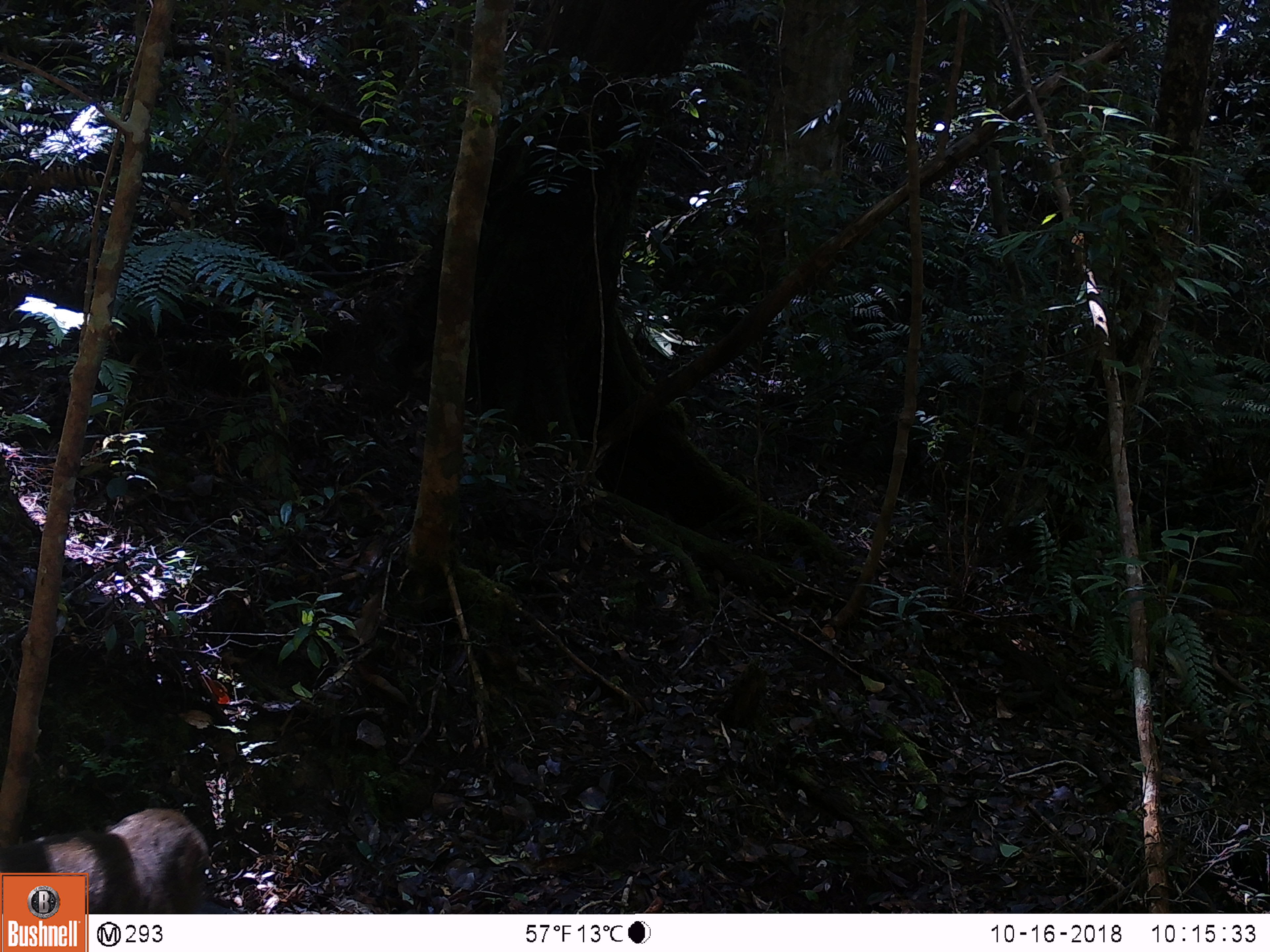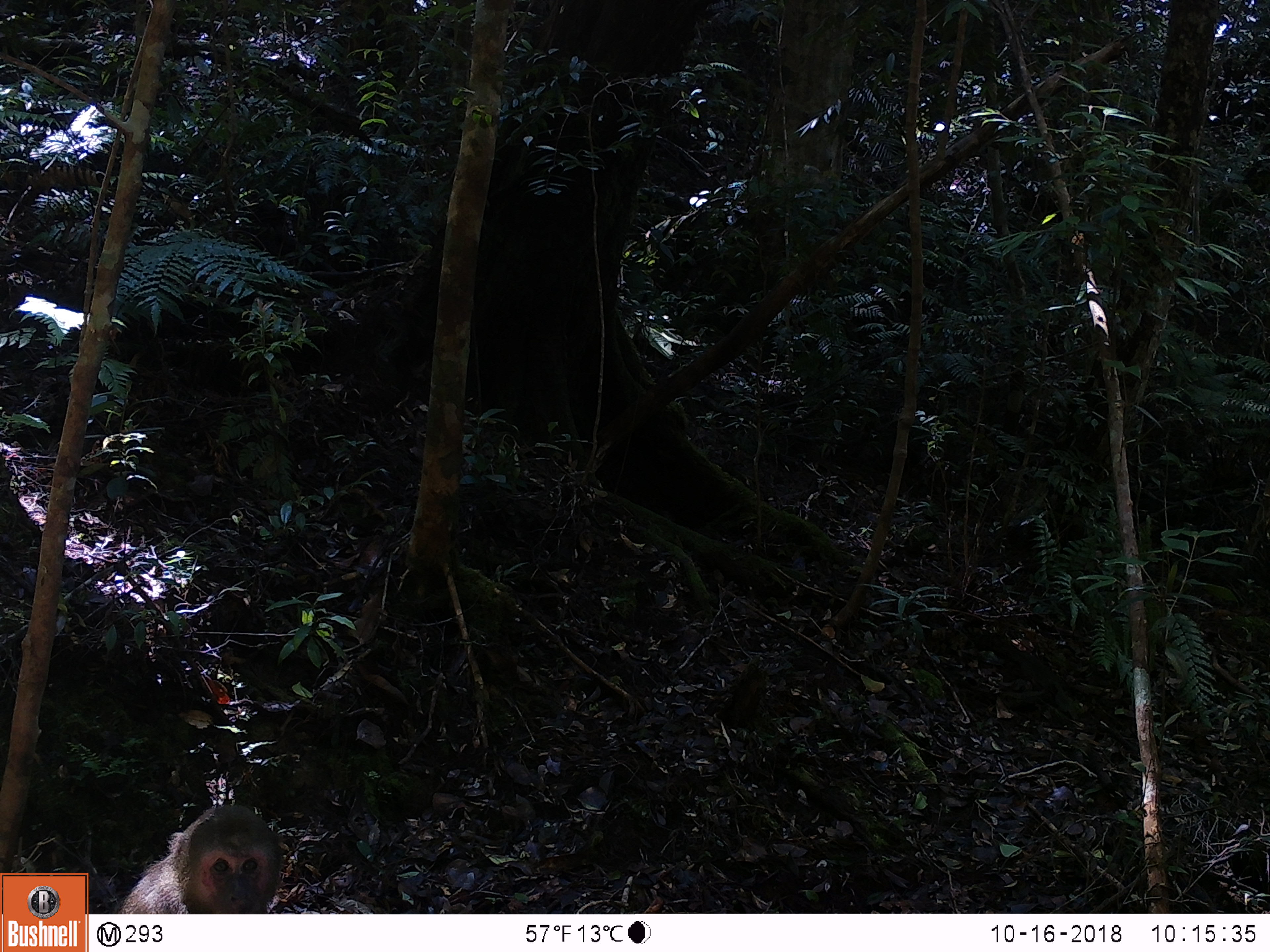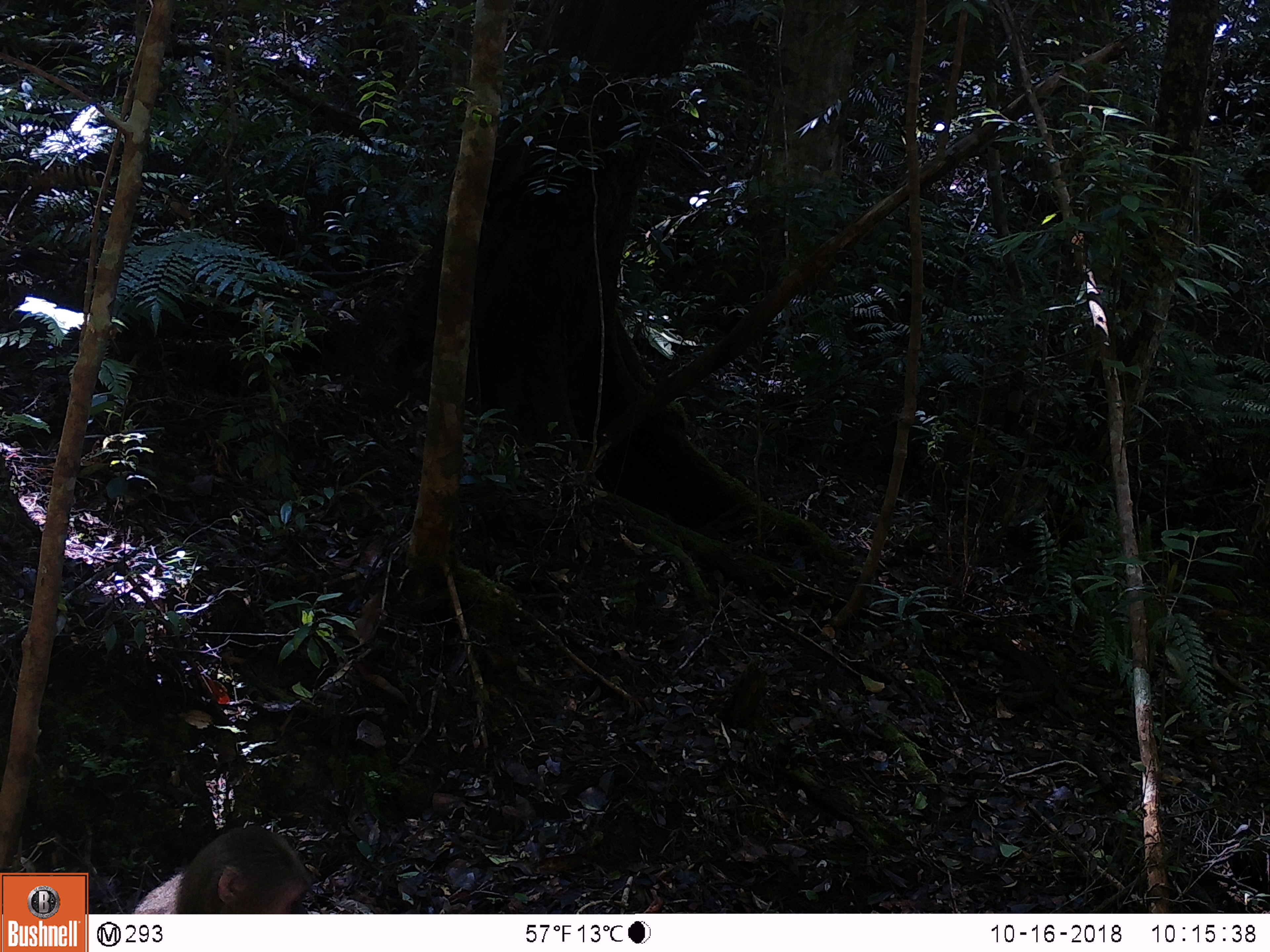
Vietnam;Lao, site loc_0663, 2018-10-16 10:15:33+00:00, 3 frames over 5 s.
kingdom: Animalia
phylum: Chordata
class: Mammalia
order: Primates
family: Cercopithecidae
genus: Macaca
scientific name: Macaca arctoides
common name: stump-tailed macaque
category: stump tailed macaque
Stump tailed macaque (stump-tailed macaque) (Macaca arctoides). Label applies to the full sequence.